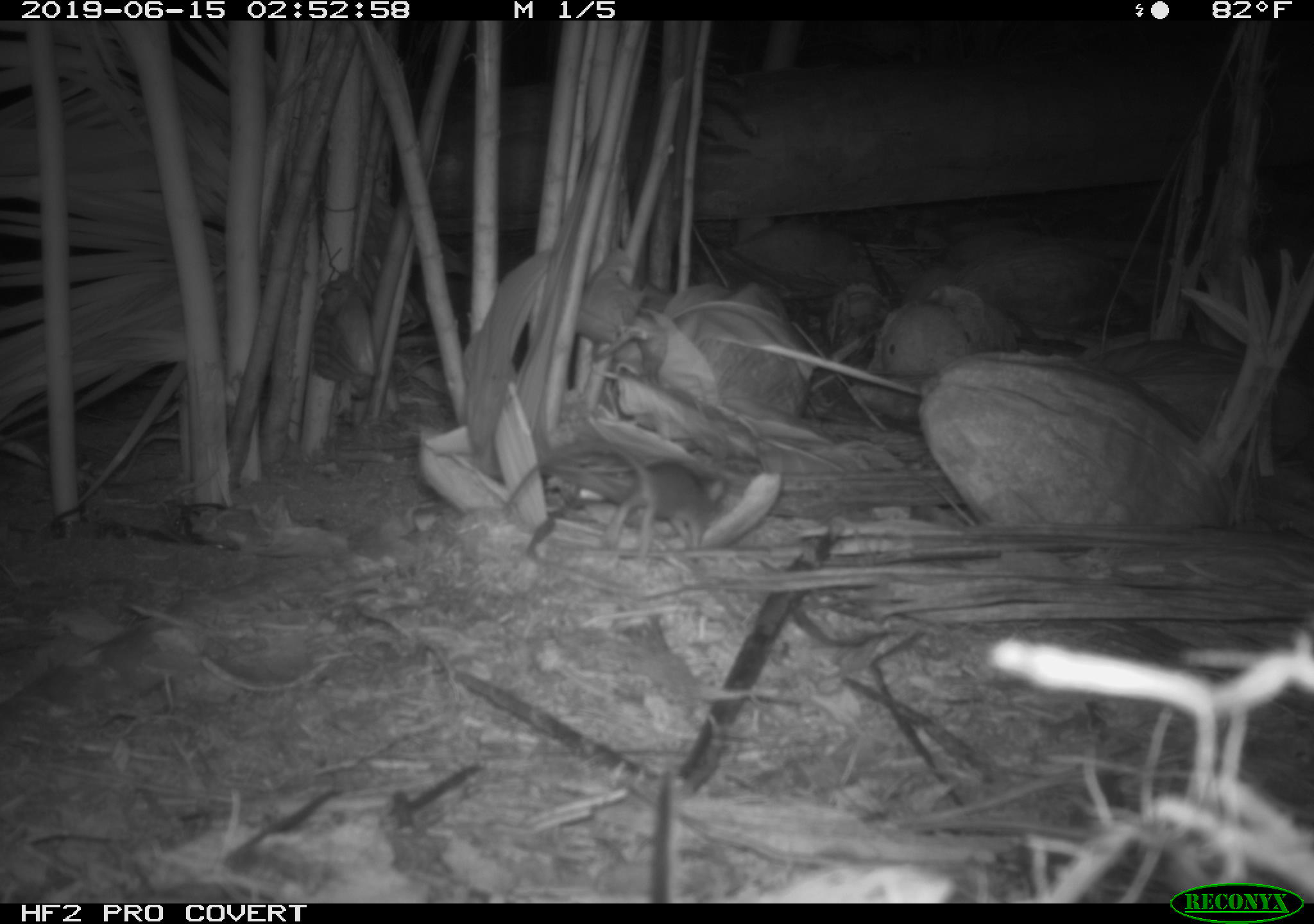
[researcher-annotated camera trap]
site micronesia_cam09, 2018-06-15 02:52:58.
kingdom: Animalia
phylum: Chordata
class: Mammalia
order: Rodentia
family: Muridae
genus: Rattus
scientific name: Rattus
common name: rat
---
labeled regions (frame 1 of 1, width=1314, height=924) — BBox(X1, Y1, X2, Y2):
rat: BBox(488, 429, 738, 572)